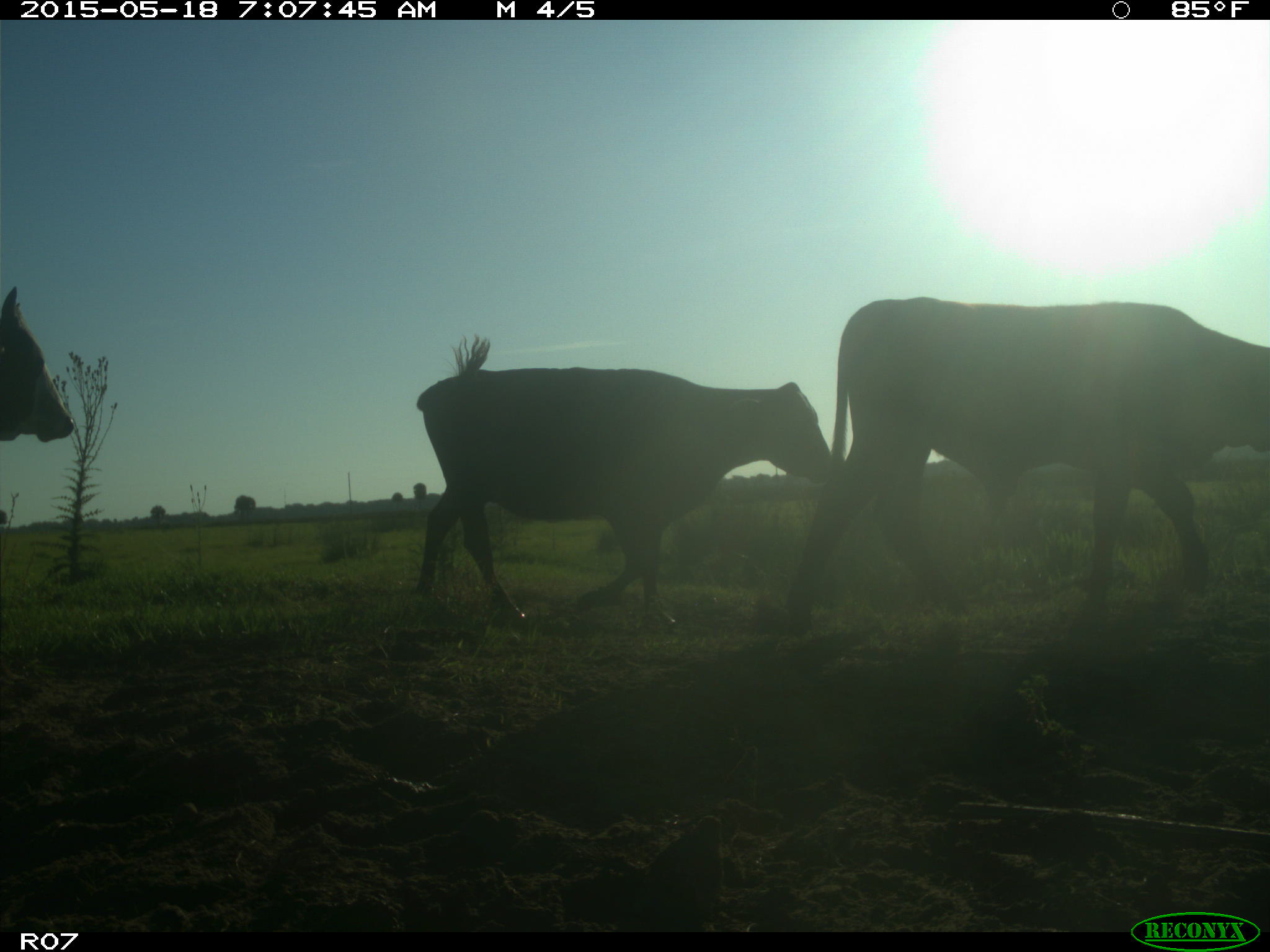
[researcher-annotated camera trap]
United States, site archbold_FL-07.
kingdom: Animalia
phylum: Chordata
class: Mammalia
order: Artiodactyla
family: Bovidae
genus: Bos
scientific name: Bos taurus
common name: domestic cow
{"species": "Bos taurus (domestic cow)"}